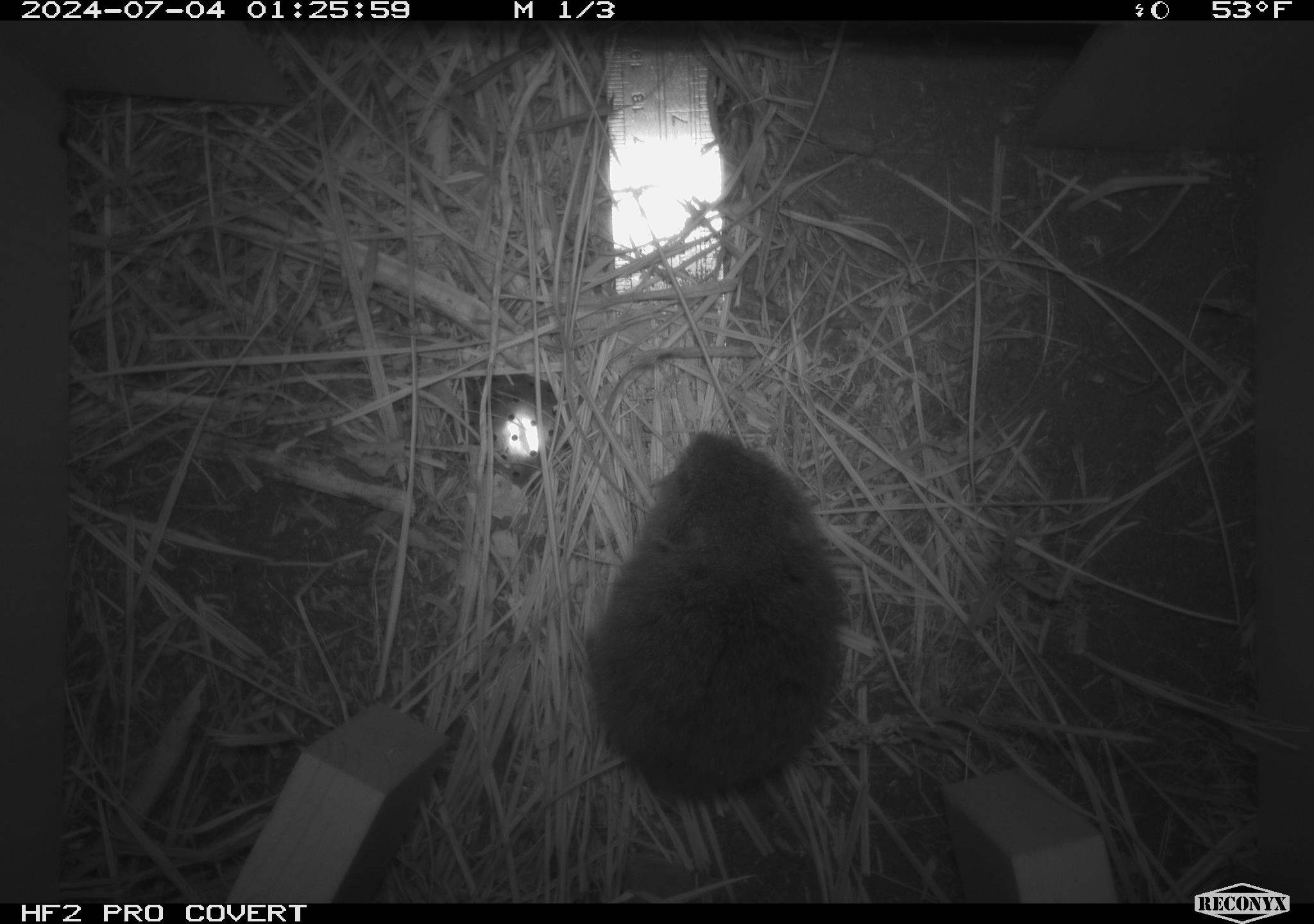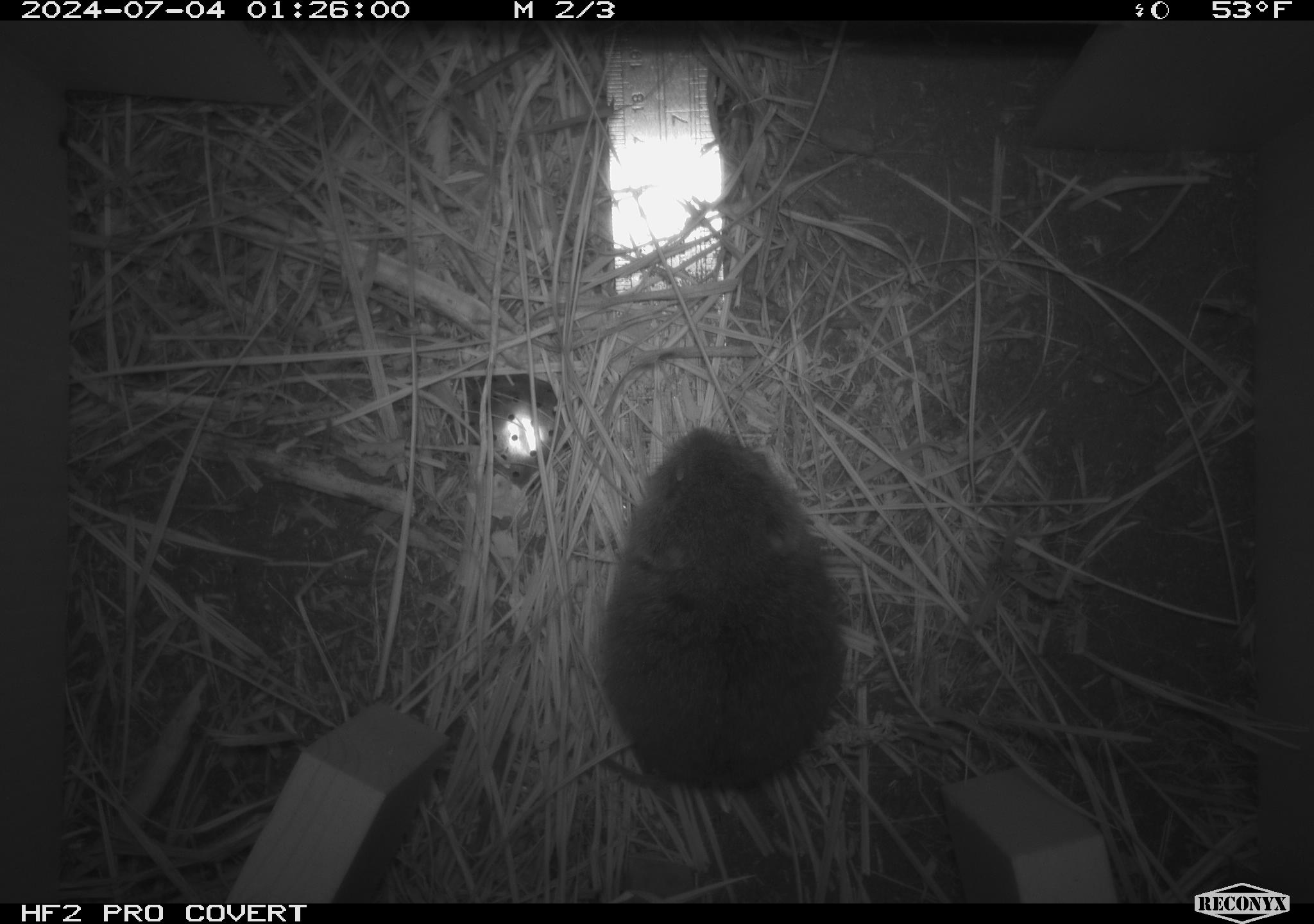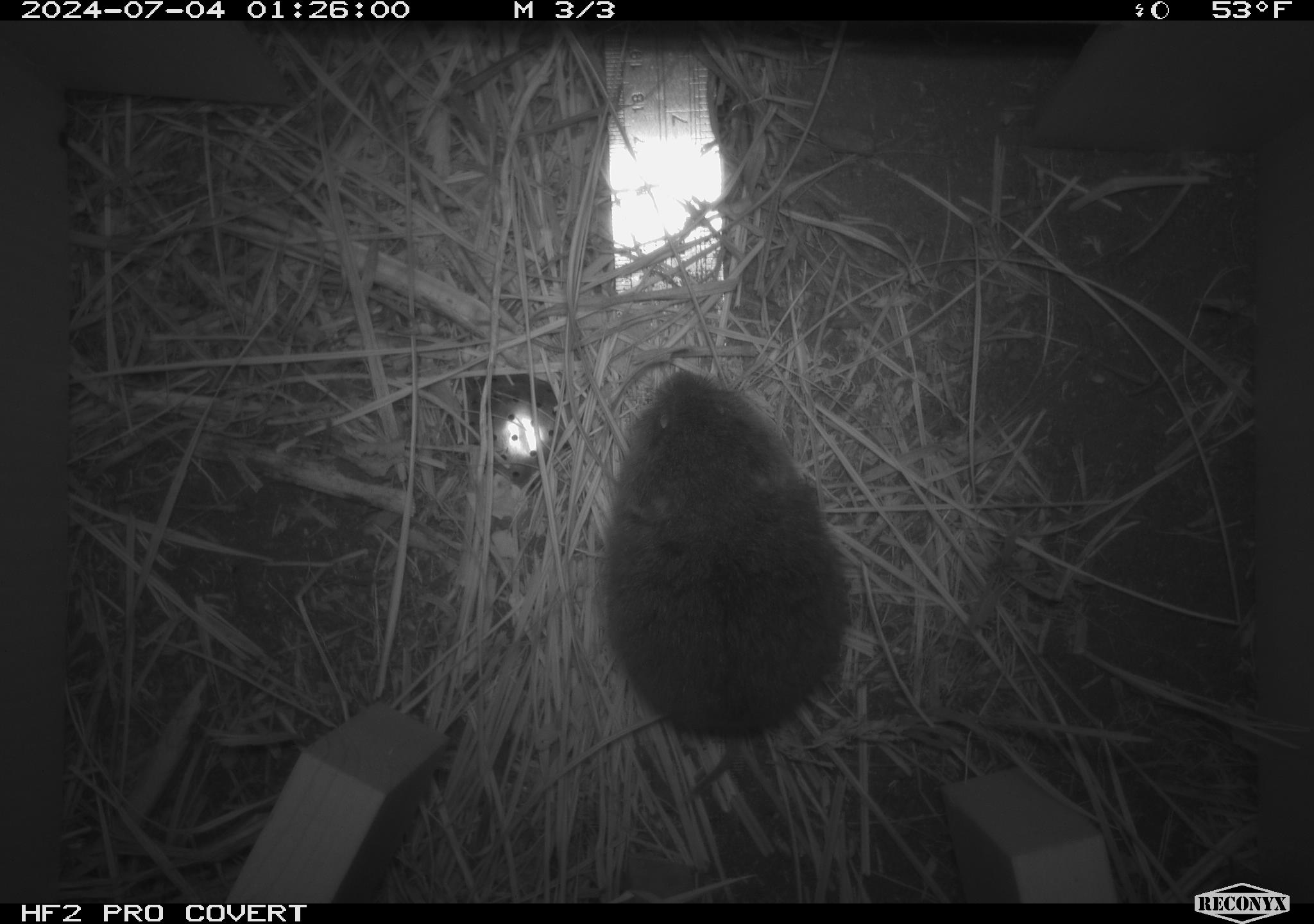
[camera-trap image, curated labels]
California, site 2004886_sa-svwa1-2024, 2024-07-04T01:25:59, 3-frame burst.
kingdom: Animalia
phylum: Chordata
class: Mammalia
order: Rodentia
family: Cricetidae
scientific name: Arvicolinae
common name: voles, lemmings, and muskrats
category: arvicolinae subfamily